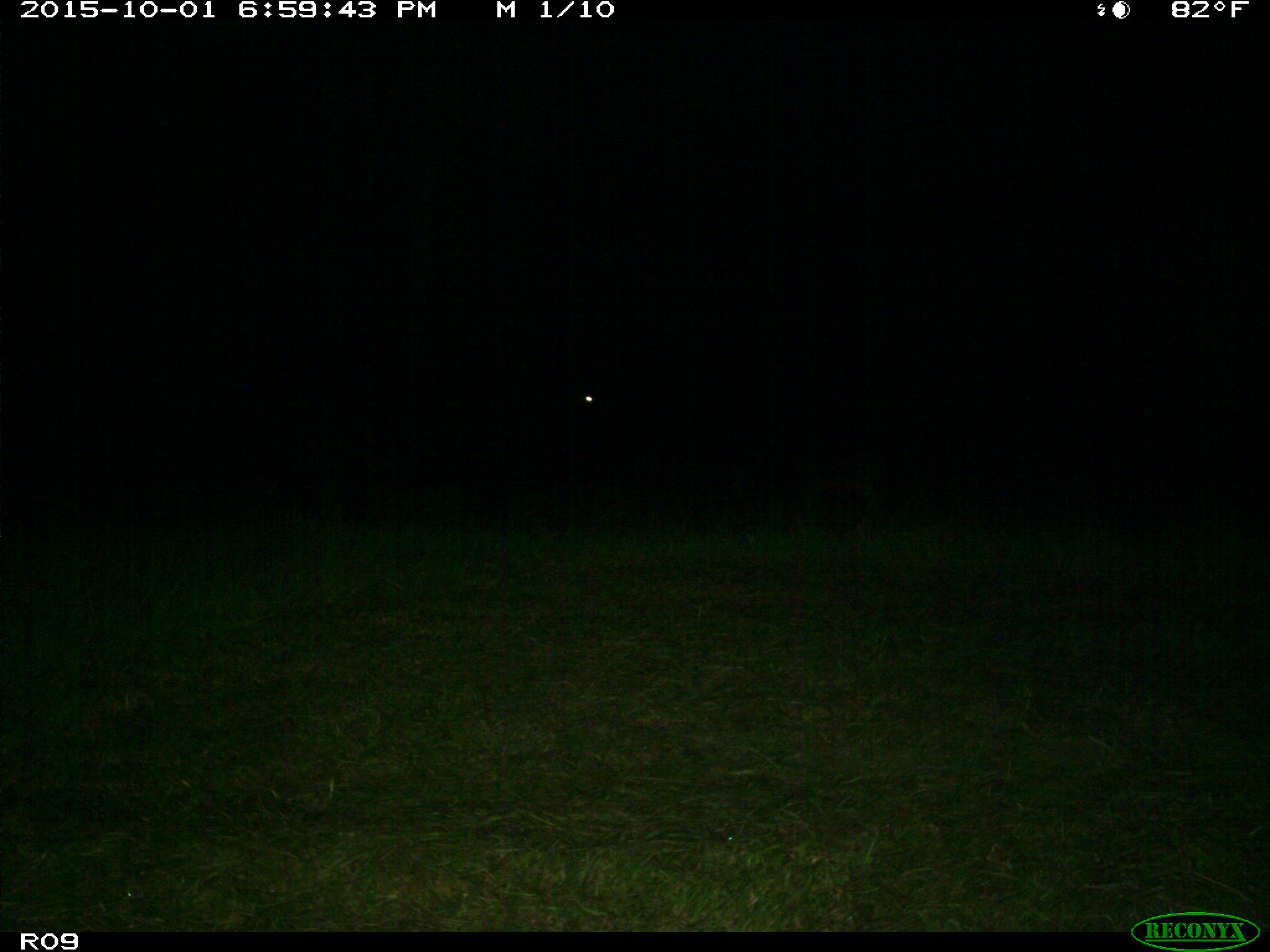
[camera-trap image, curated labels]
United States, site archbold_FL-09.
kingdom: Animalia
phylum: Chordata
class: Mammalia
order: Artiodactyla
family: Bovidae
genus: Bos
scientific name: Bos taurus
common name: domestic cow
Bos taurus (domestic cow).